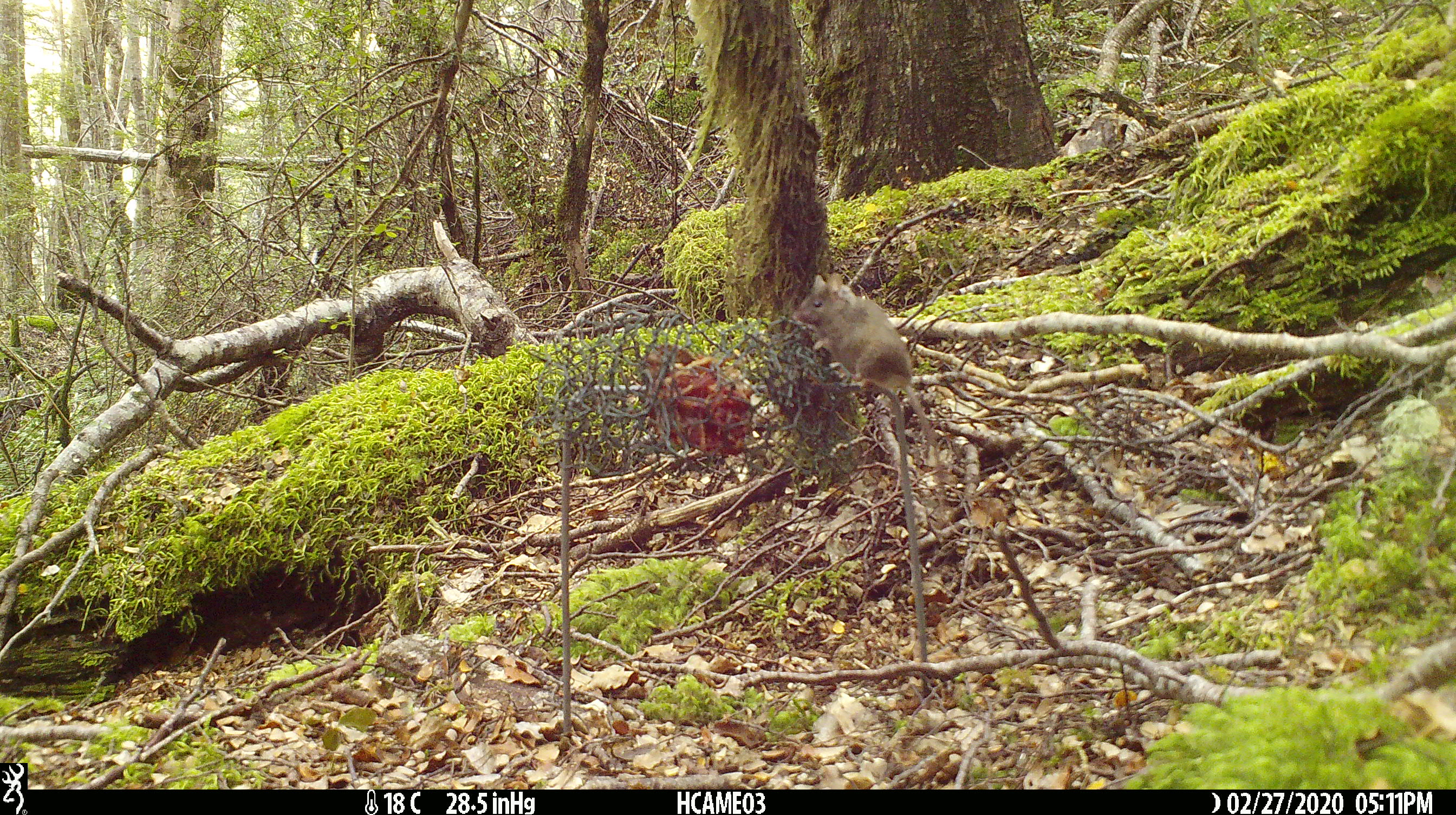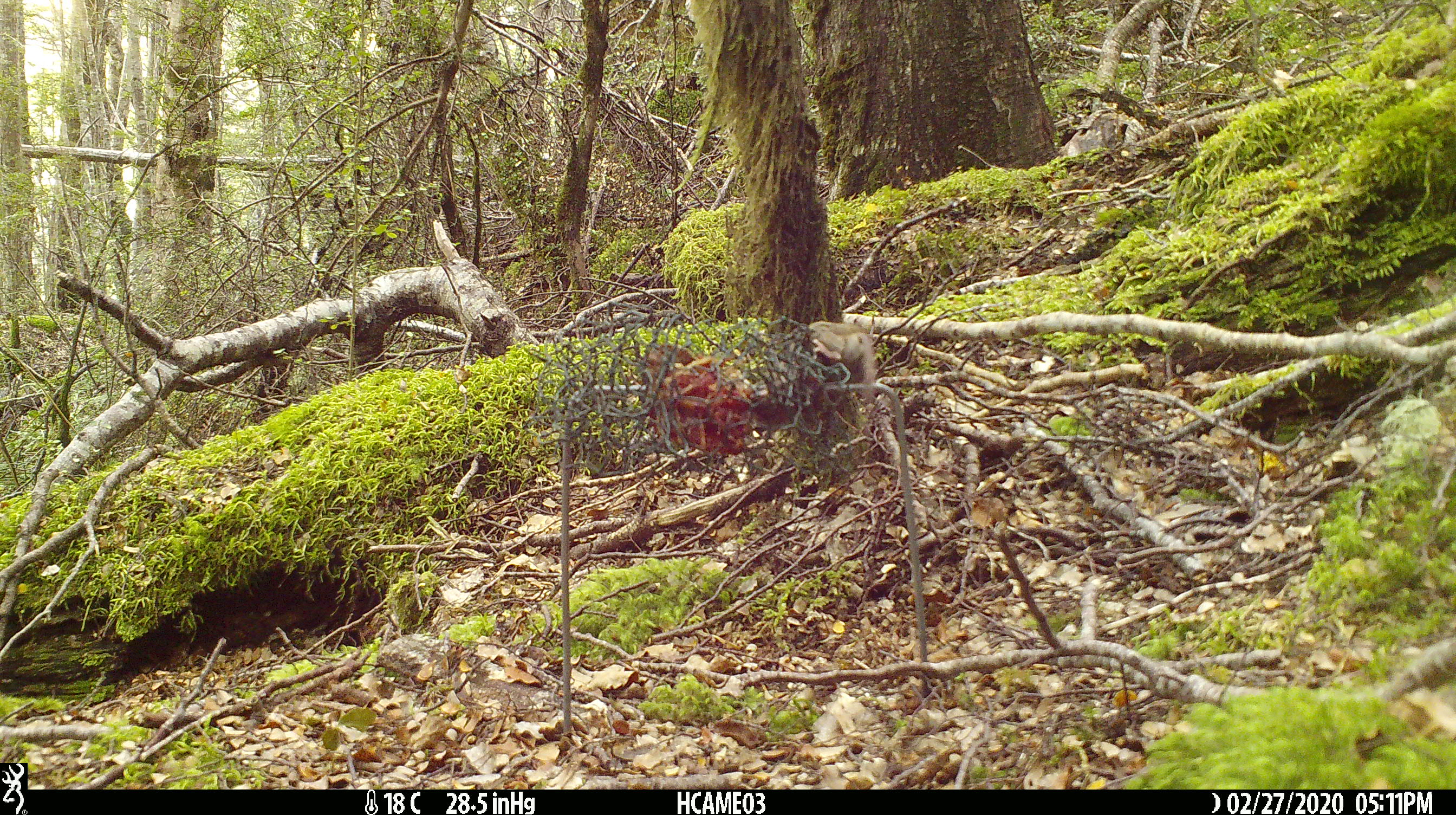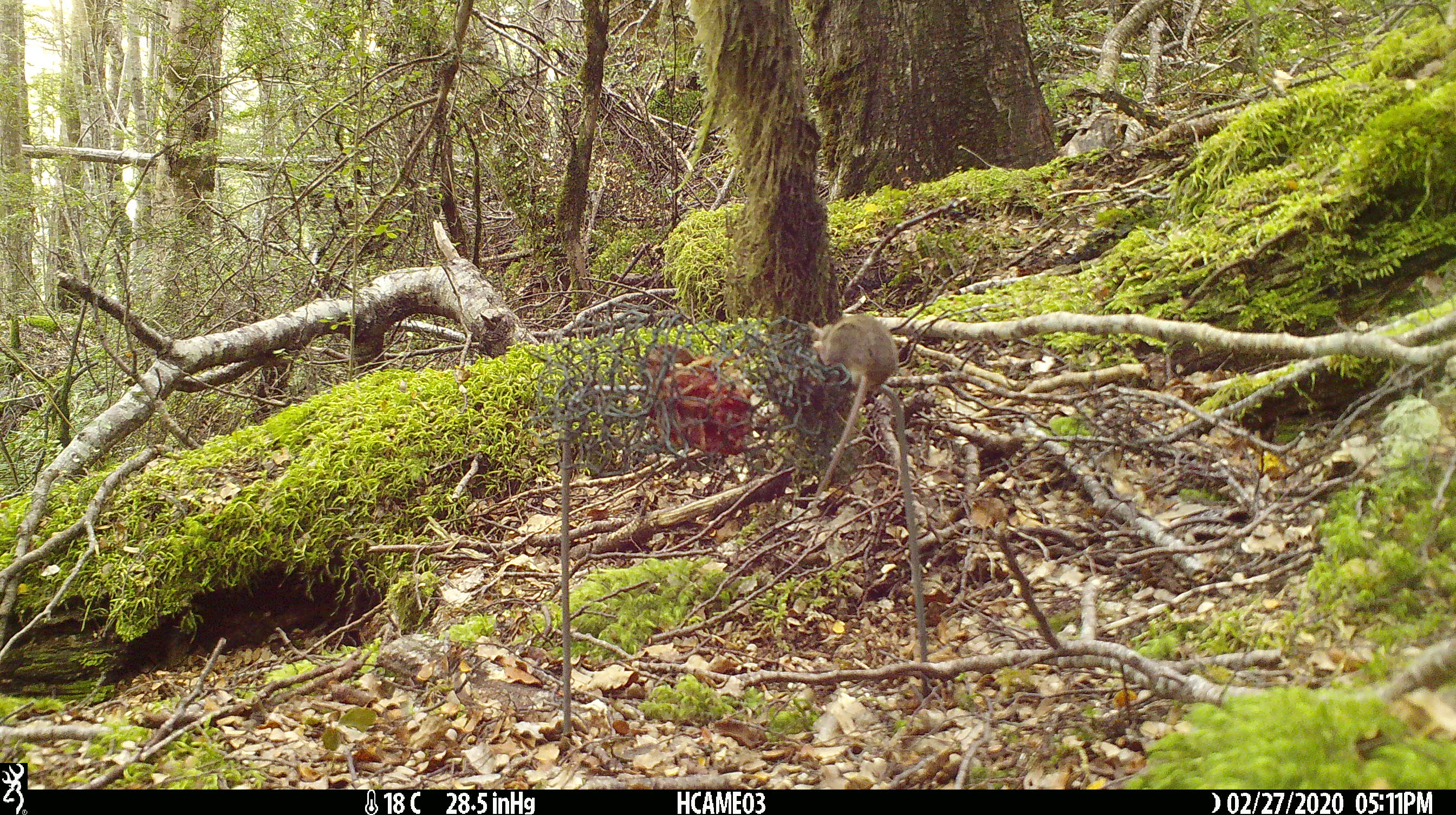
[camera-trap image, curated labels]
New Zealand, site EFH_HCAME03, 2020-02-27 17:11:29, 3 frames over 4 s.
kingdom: Animalia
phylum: Chordata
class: Mammalia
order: Rodentia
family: Muridae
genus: Mus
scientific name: Mus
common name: mouse